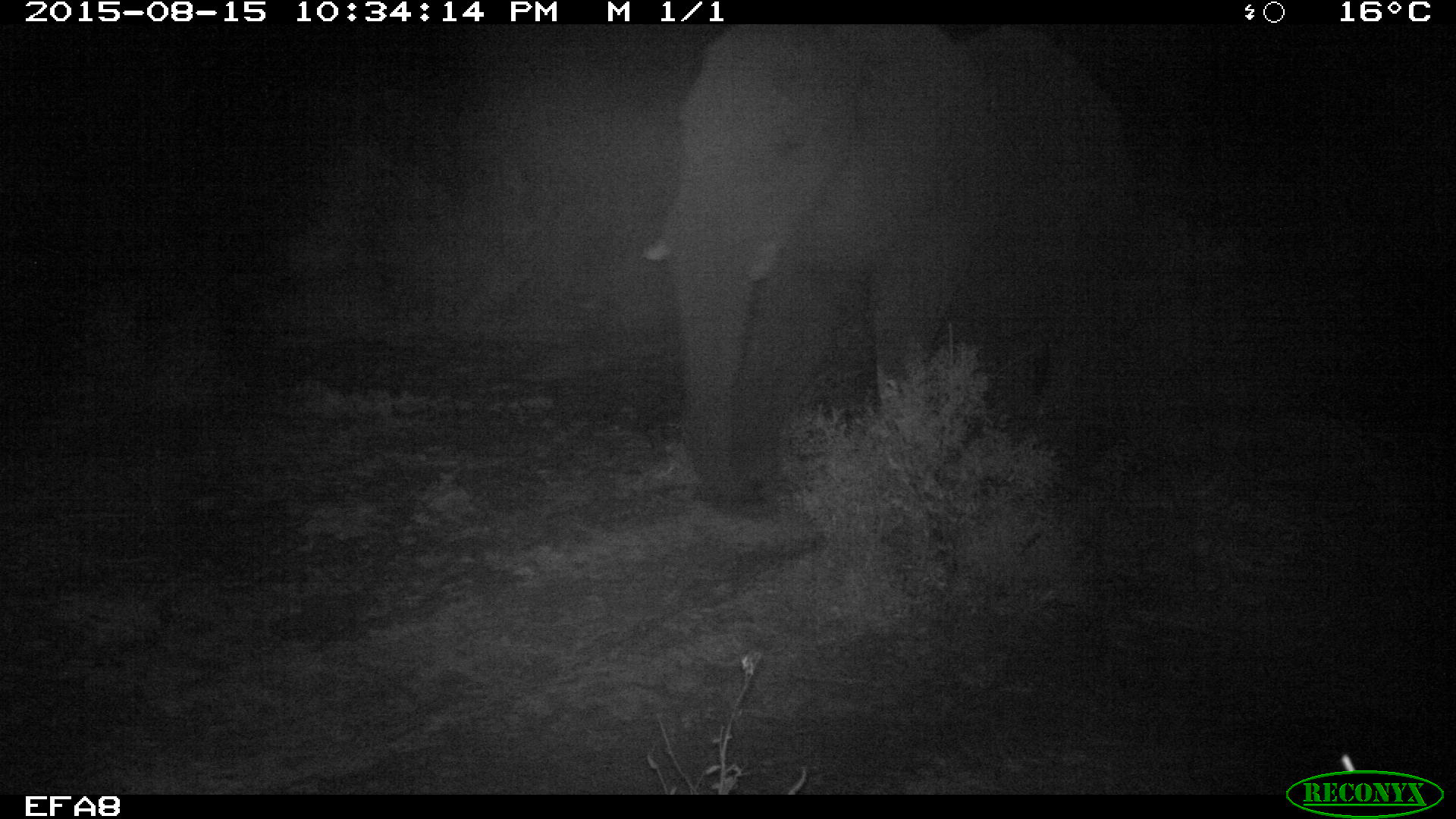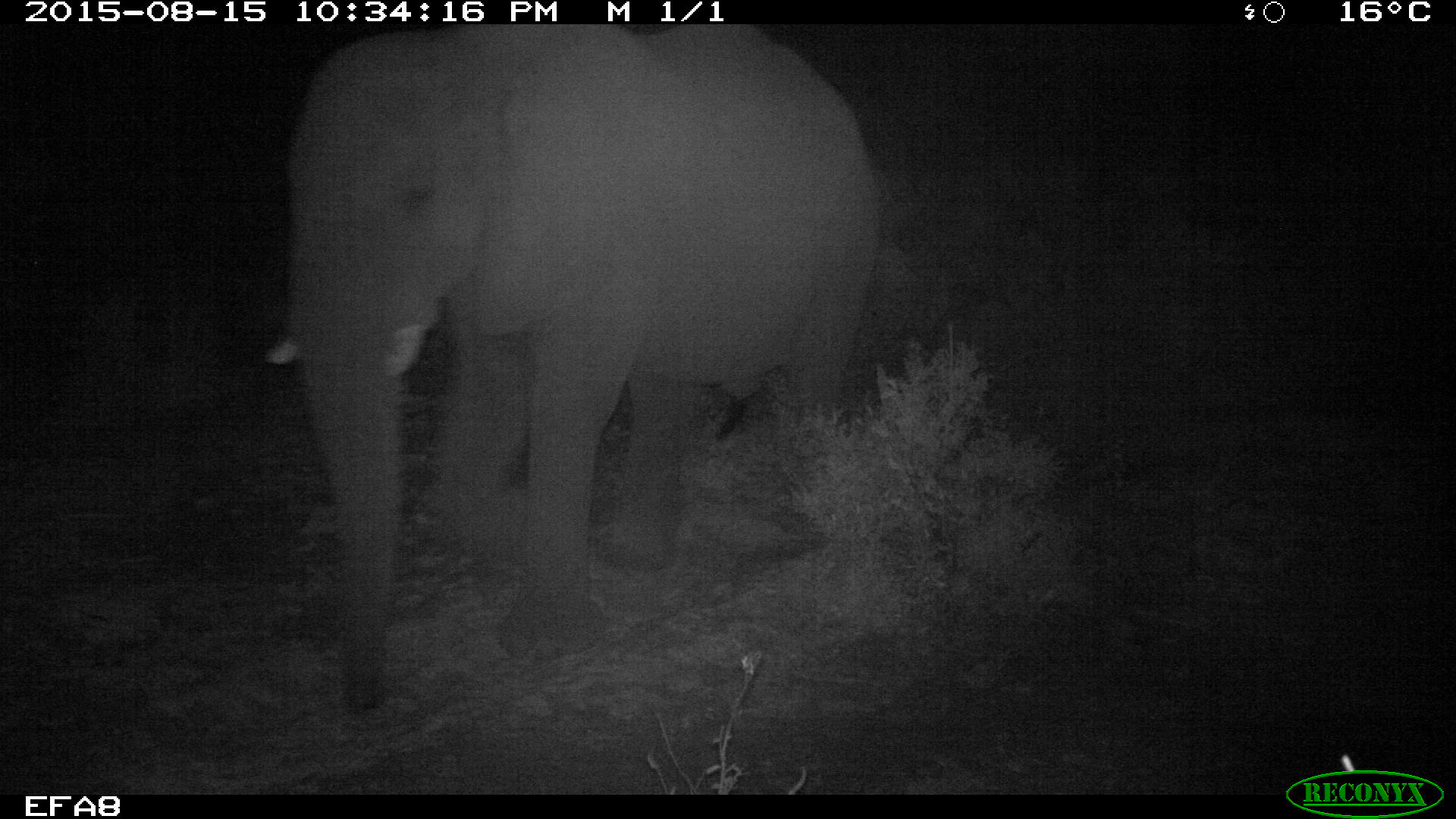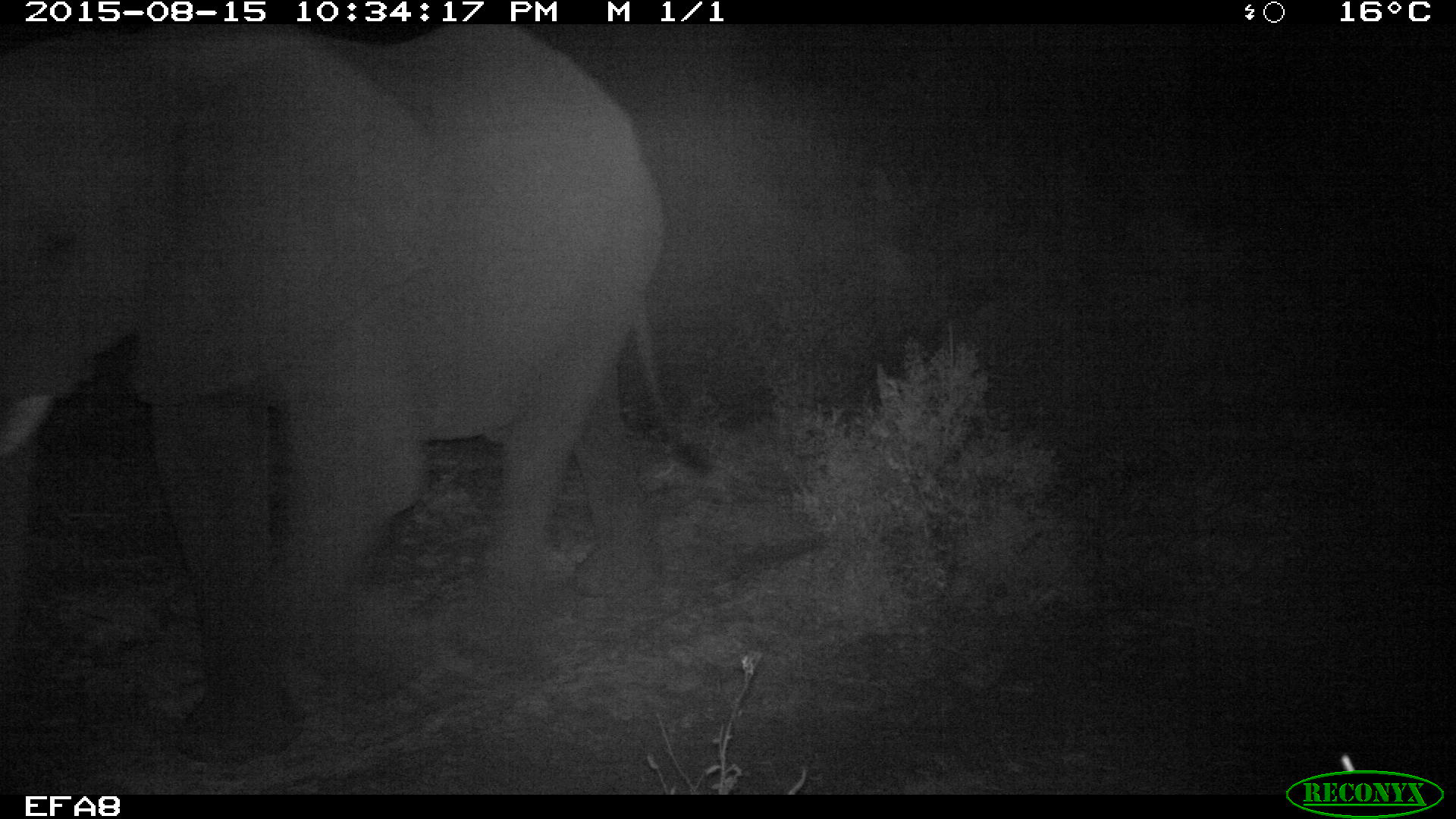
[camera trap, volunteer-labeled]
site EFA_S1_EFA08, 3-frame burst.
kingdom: Animalia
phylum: Chordata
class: Mammalia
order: Proboscidea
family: Elephantidae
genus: Loxodonta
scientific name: Loxodonta africana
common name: african bush elephant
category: elephant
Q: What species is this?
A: Elephant (african bush elephant) (Loxodonta africana).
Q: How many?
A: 1.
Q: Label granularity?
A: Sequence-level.